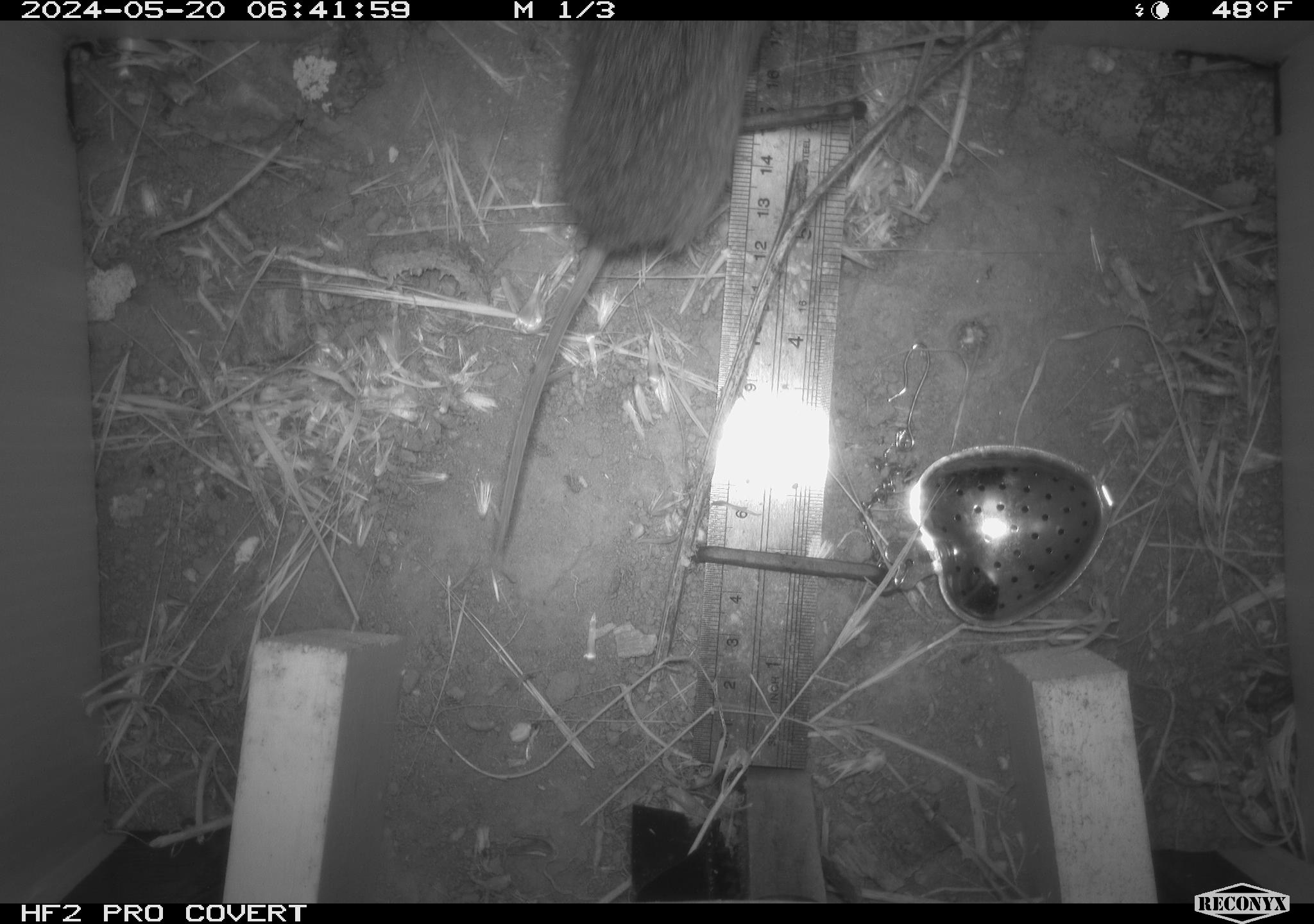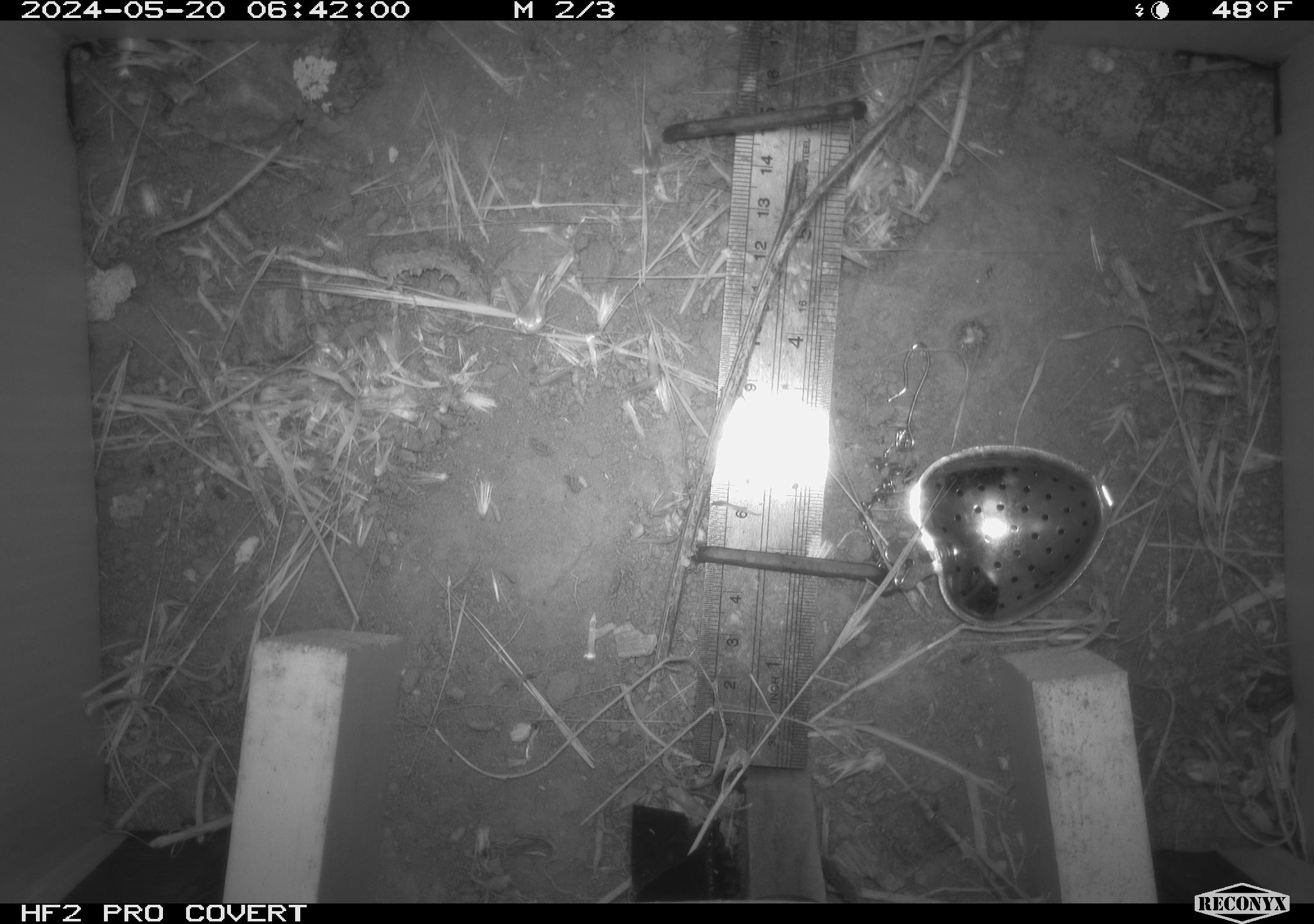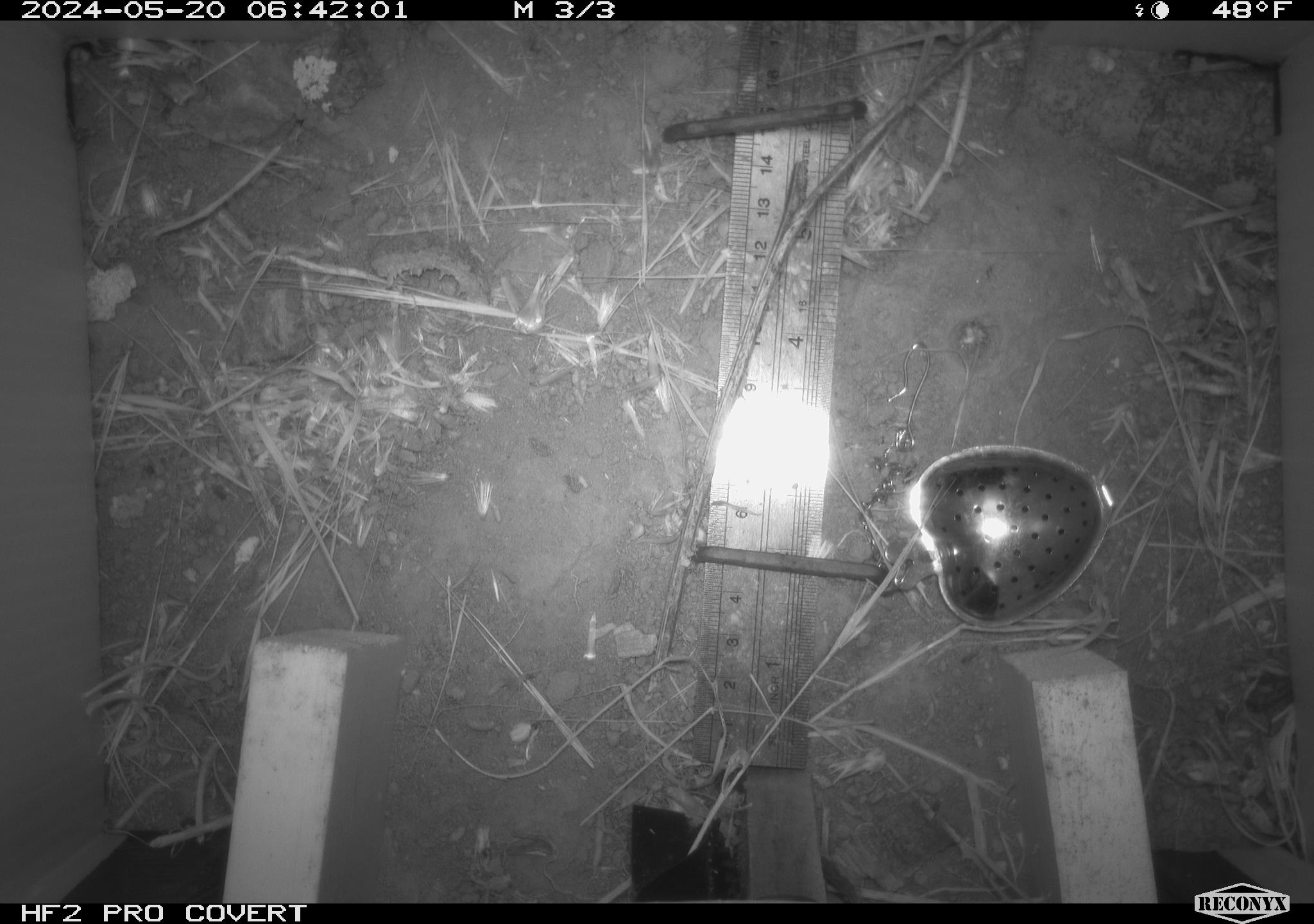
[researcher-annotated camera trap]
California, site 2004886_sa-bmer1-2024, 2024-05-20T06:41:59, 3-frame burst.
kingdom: Animalia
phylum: Chordata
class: Mammalia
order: Rodentia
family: Cricetidae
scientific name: Arvicolinae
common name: voles, lemmings, and muskrats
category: arvicolinae subfamily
Arvicolinae subfamily (voles, lemmings, and muskrats) (Arvicolinae).